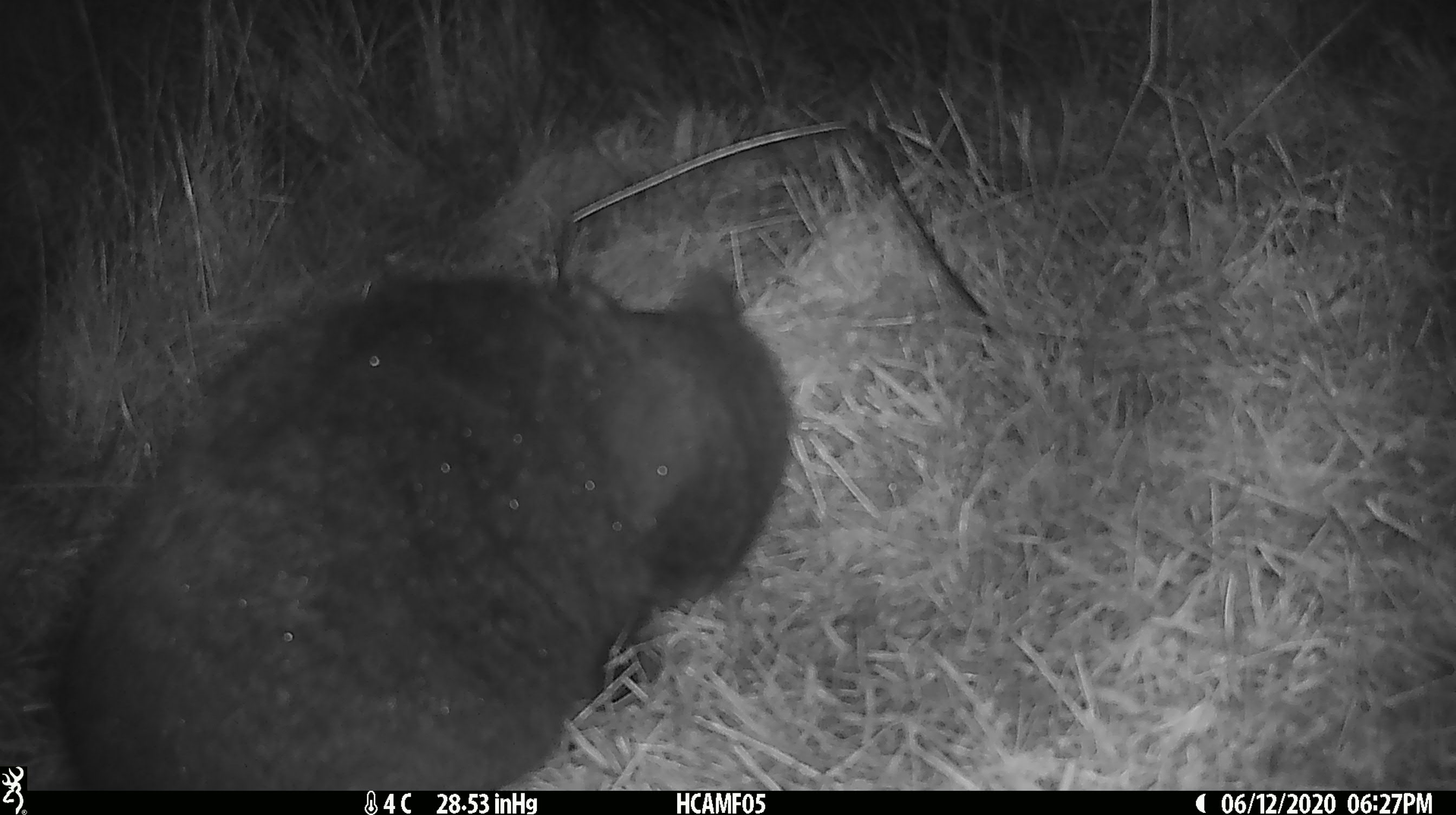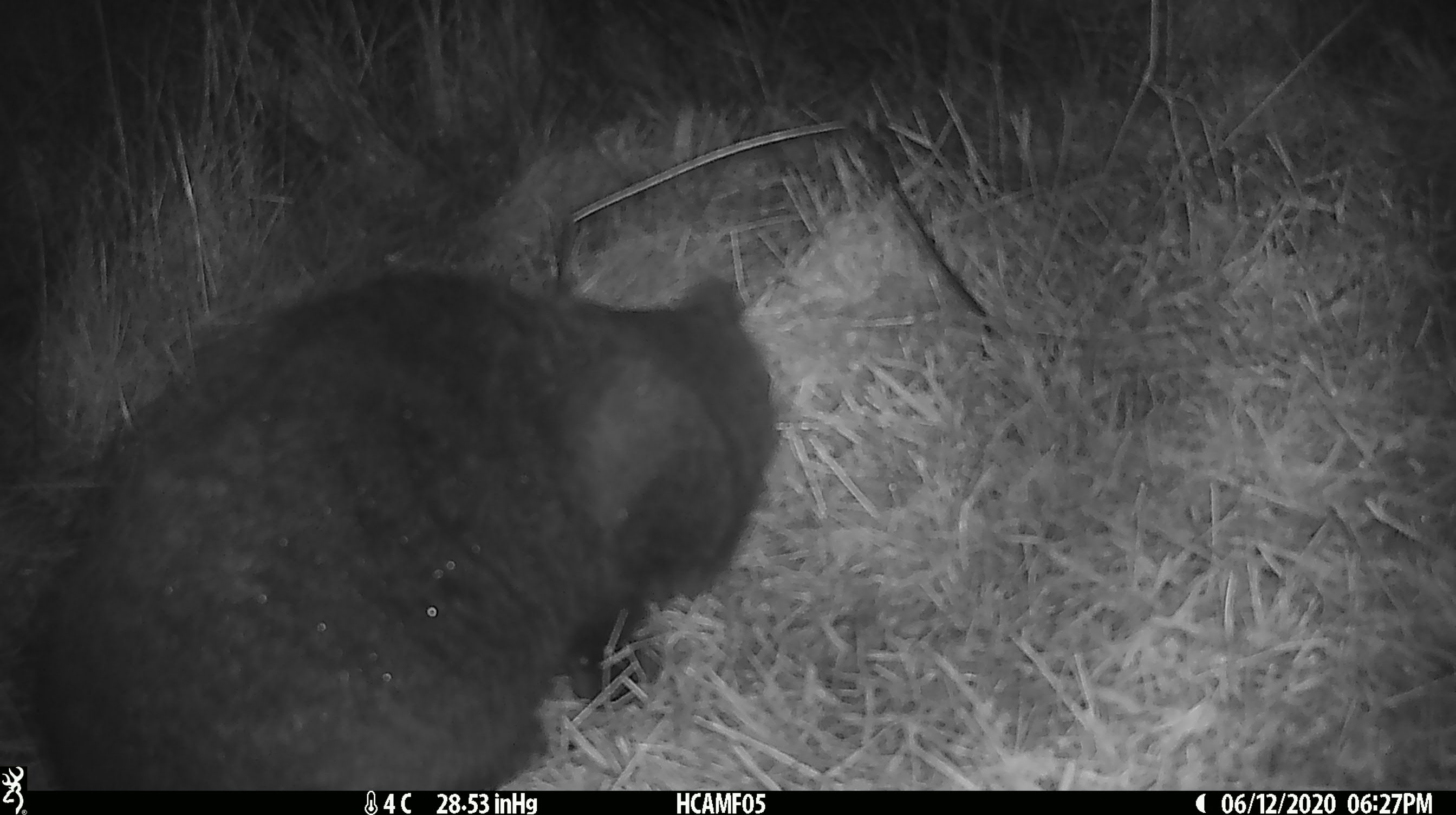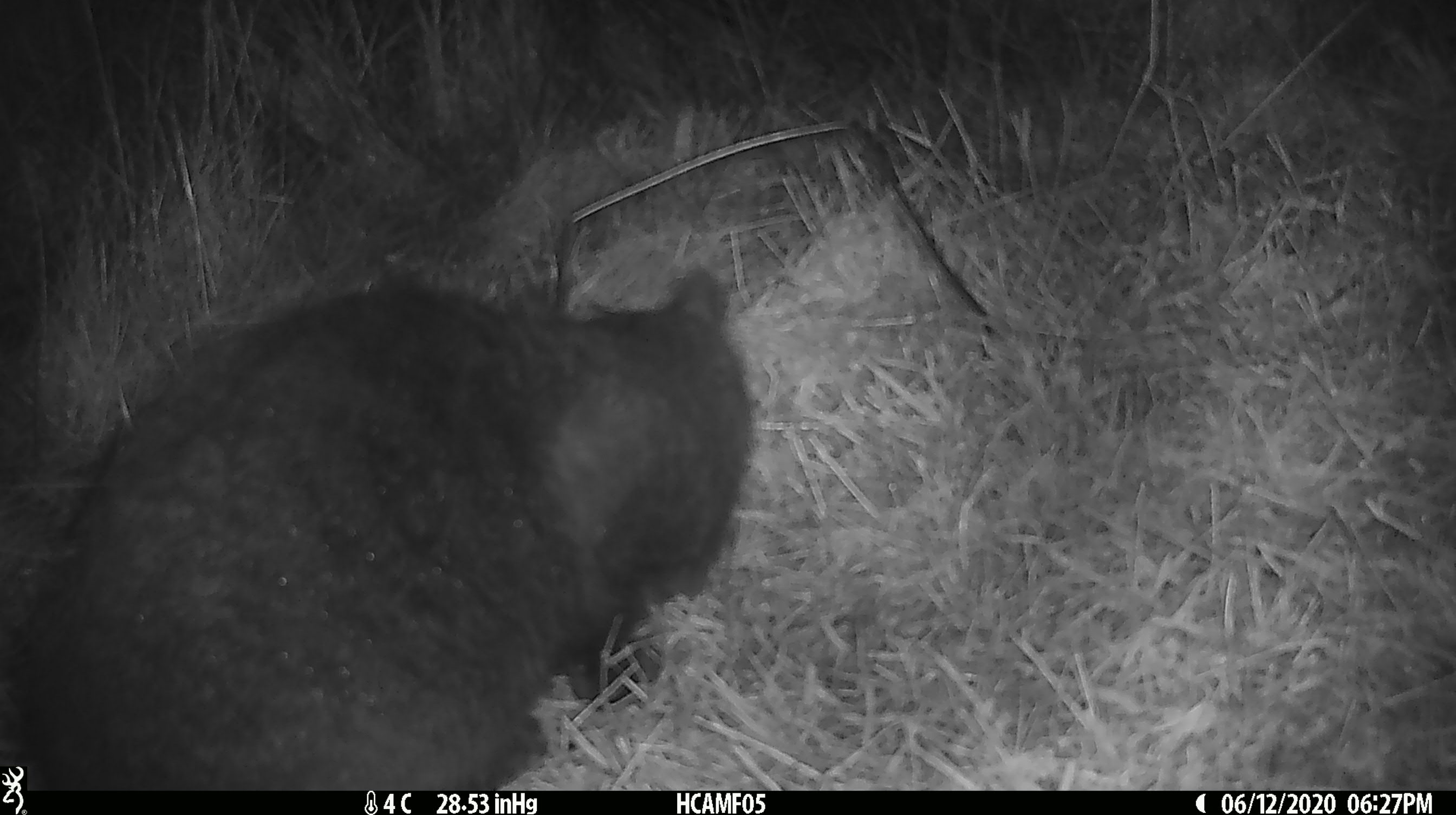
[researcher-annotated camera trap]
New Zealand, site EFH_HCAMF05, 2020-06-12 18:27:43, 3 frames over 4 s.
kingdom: Animalia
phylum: Chordata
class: Mammalia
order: Carnivora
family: Felidae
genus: Felis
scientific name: Felis catus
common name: domestic cat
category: cat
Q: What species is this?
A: Cat (domestic cat) (Felis catus).